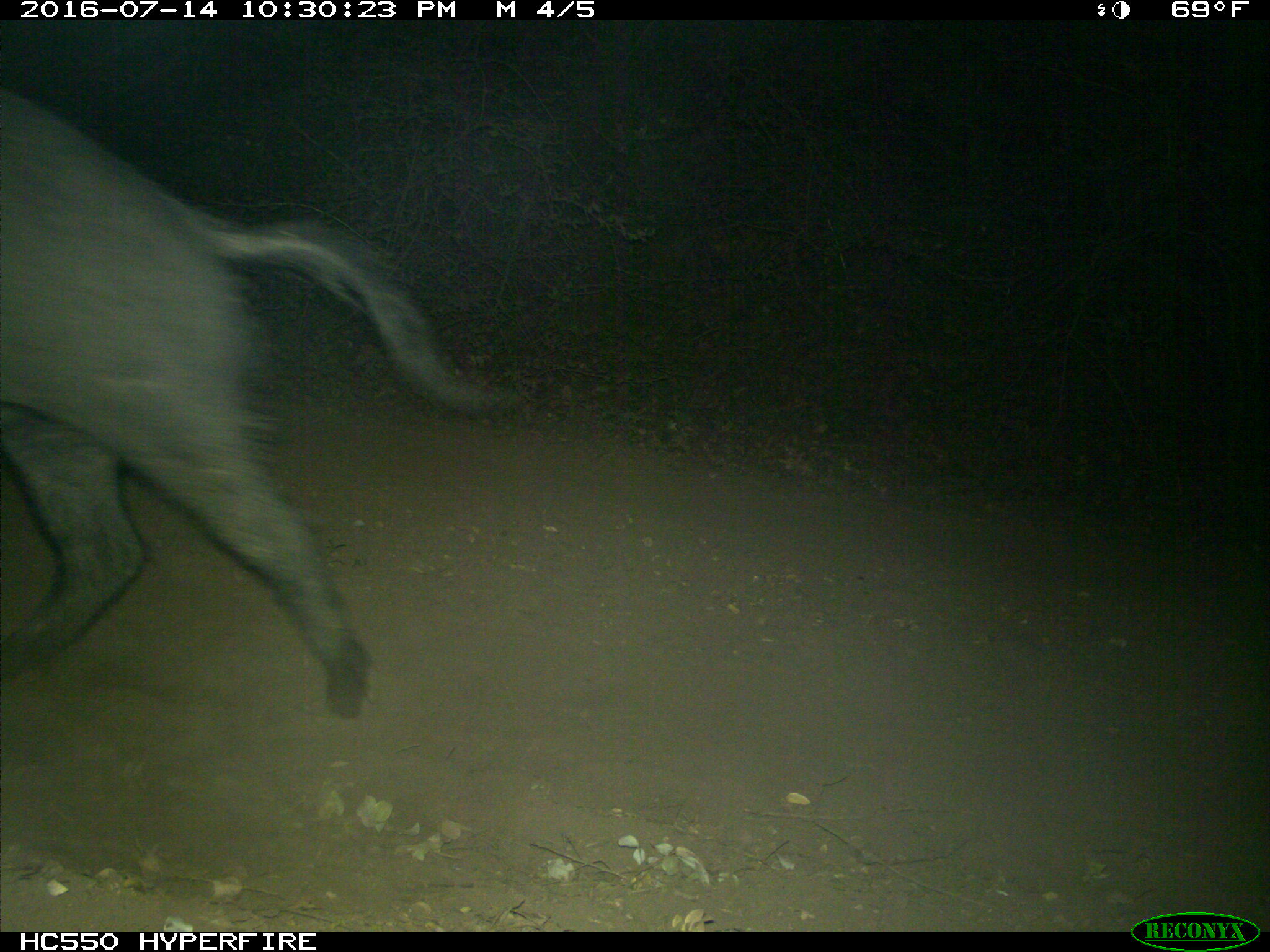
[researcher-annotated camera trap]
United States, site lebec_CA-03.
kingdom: Animalia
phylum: Chordata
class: Mammalia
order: Artiodactyla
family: Suidae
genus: Sus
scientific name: Sus scrofa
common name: wild boar